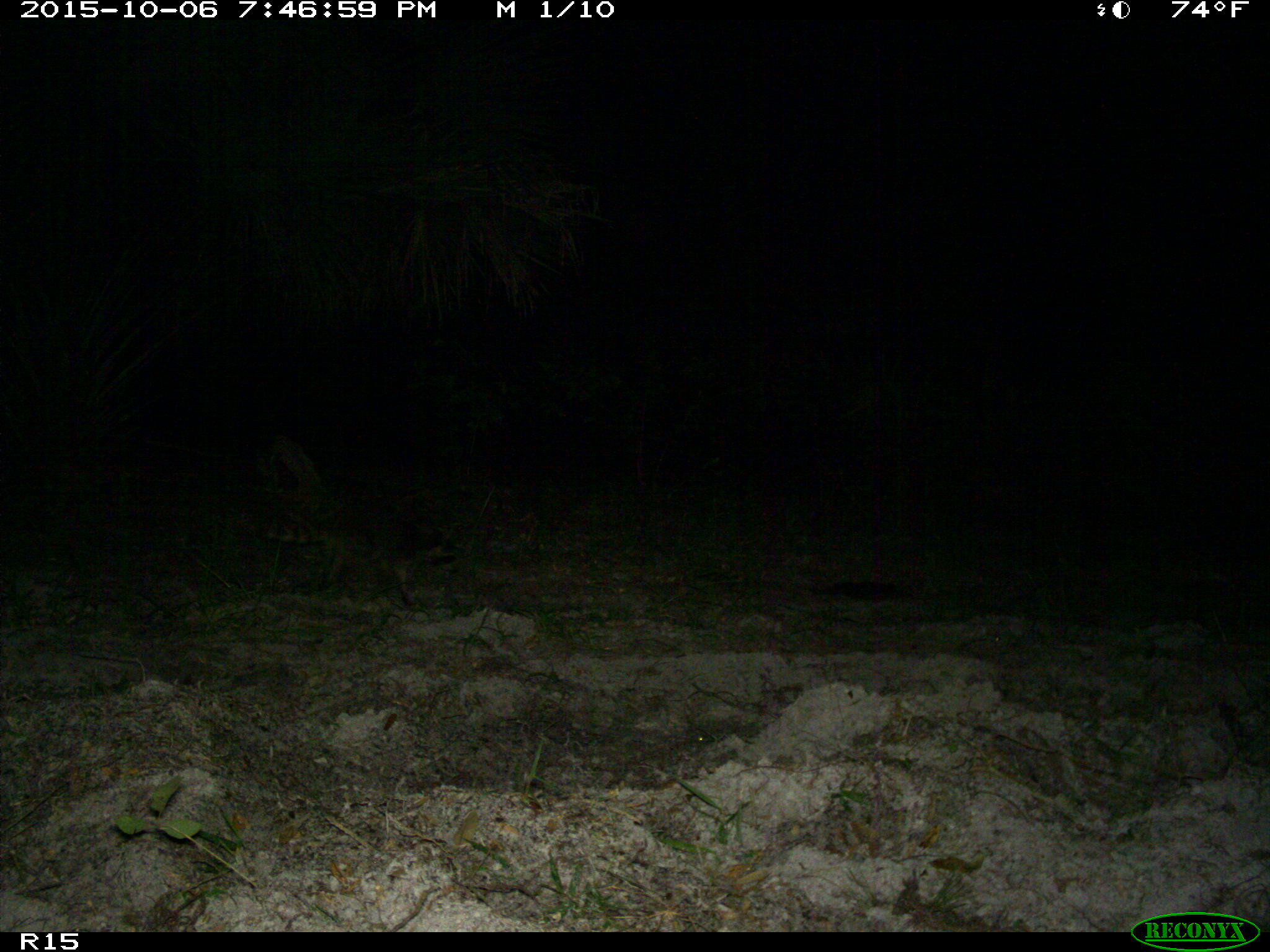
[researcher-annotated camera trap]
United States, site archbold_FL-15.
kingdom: Animalia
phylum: Chordata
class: Mammalia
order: Carnivora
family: Procyonidae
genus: Procyon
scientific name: Procyon lotor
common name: common raccoon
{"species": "Procyon lotor (common raccoon)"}